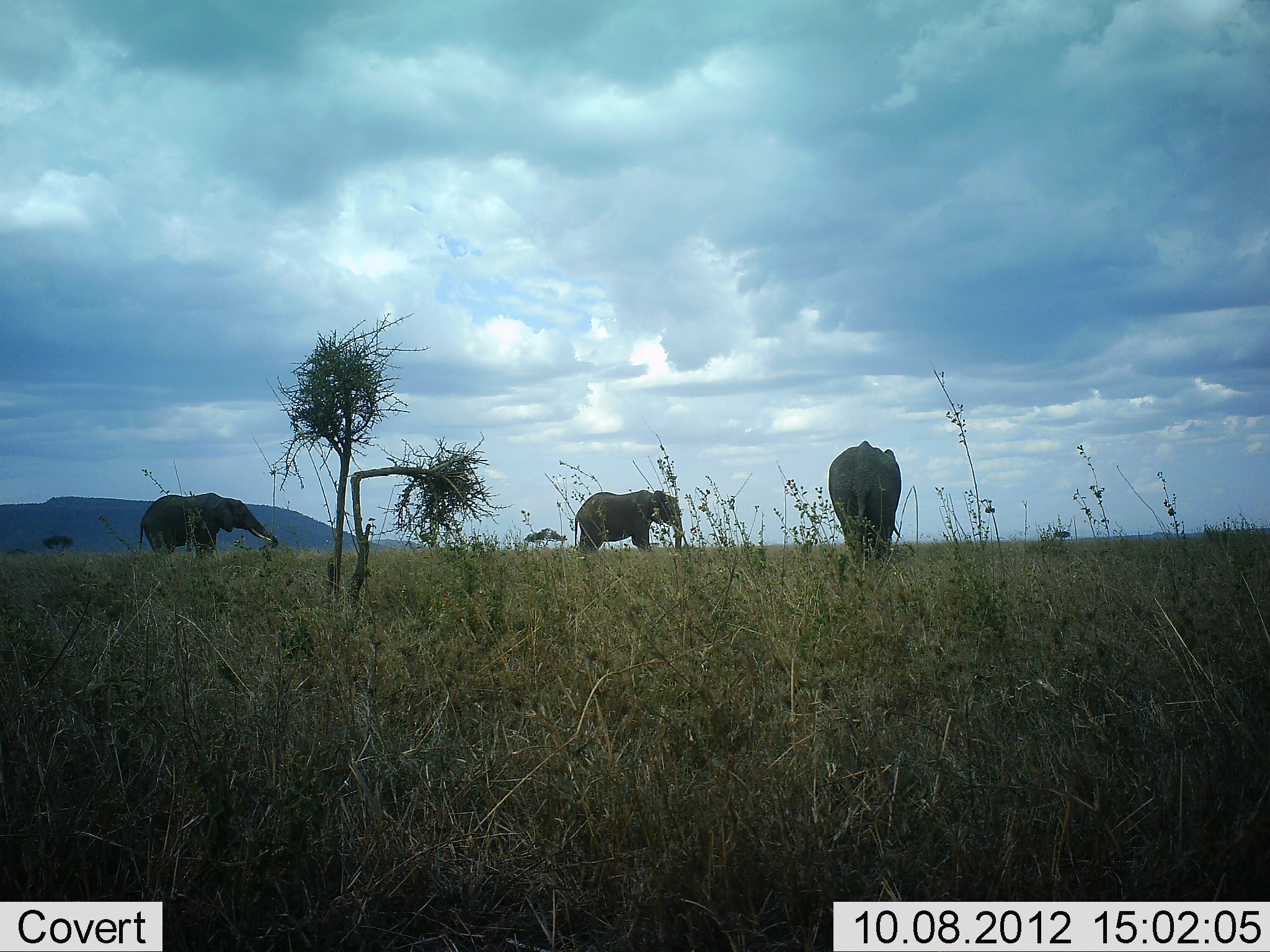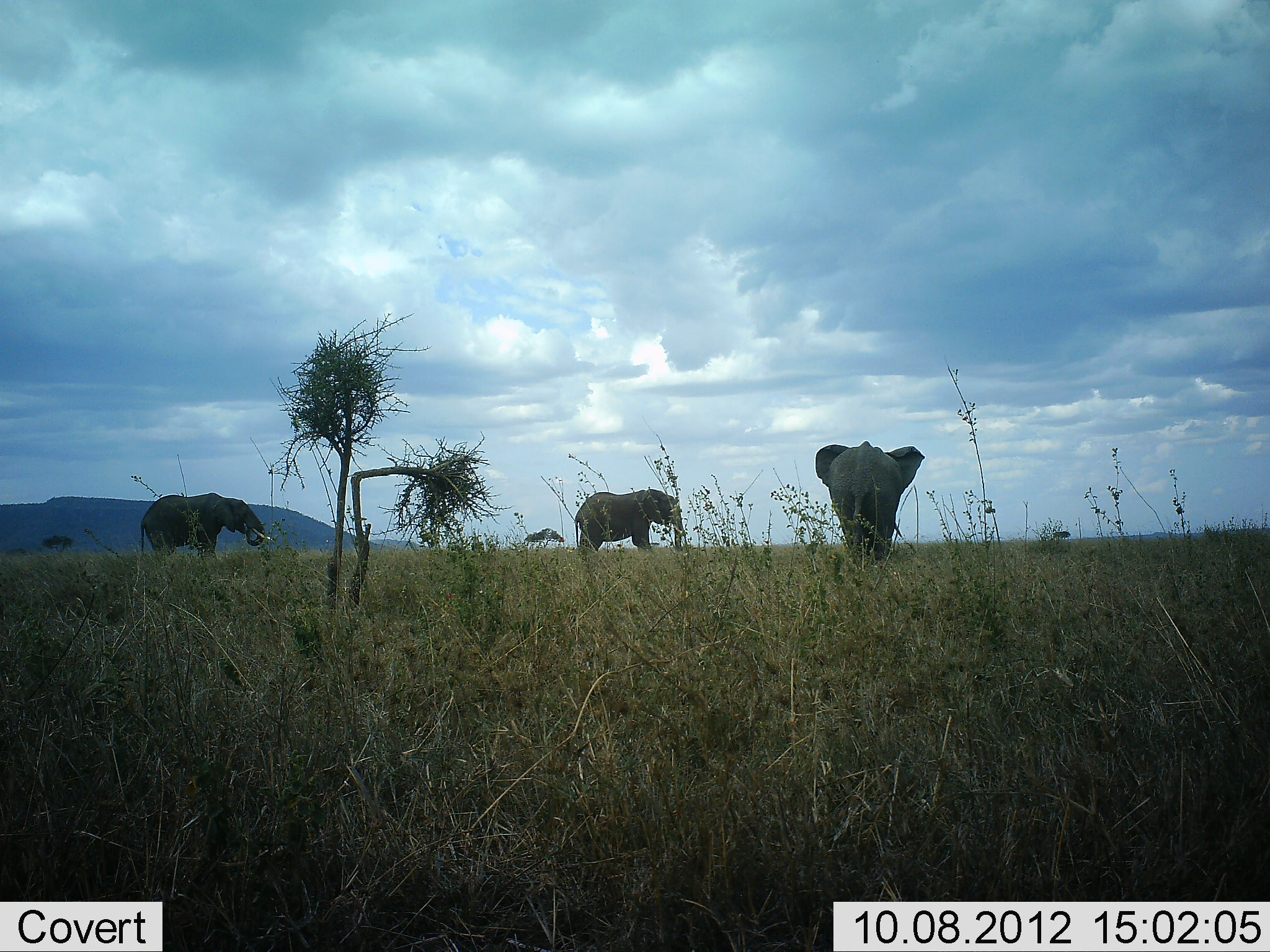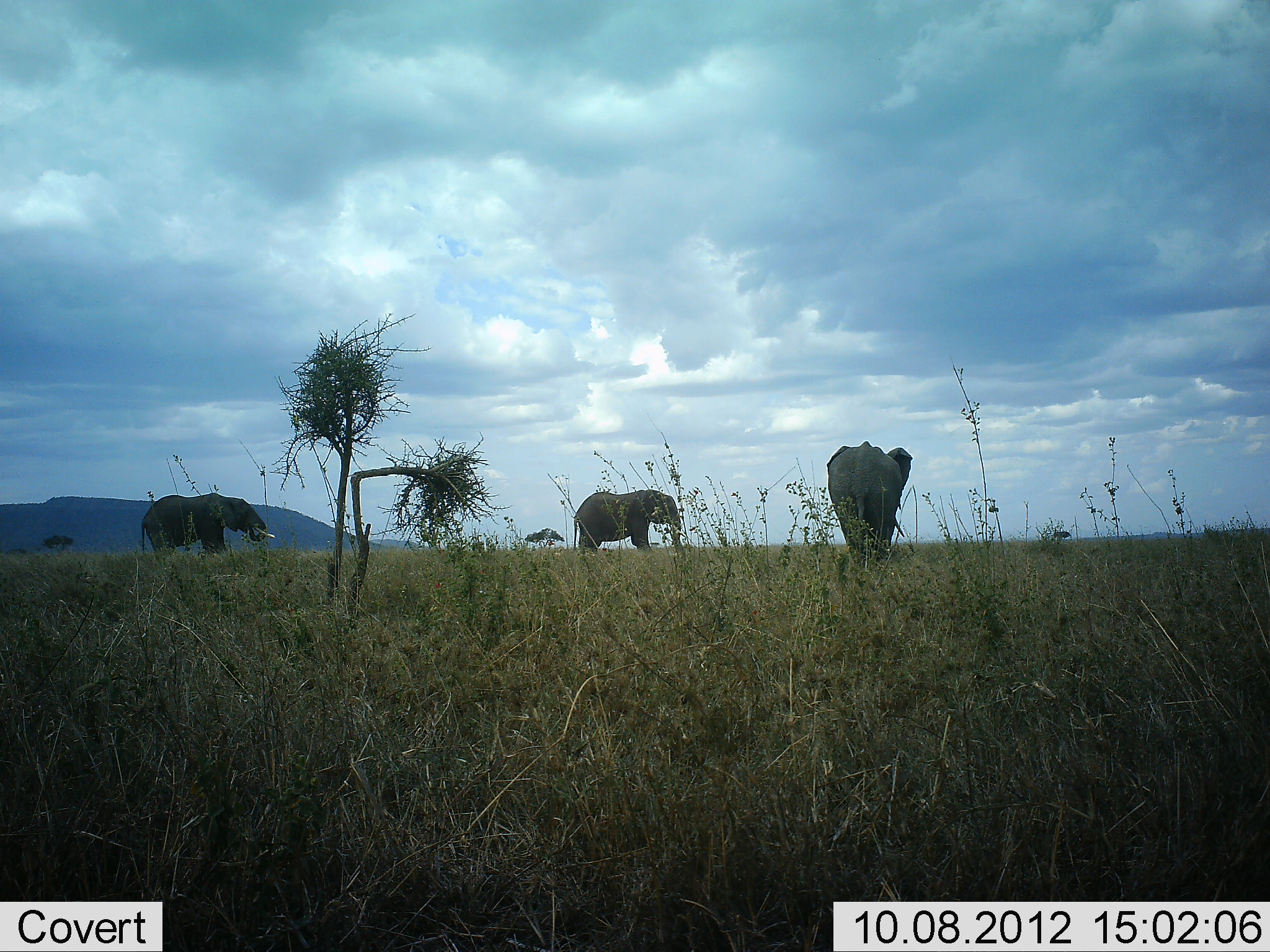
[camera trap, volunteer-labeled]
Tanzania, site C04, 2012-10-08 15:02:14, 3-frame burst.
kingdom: Animalia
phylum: Chordata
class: Mammalia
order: Proboscidea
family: Elephantidae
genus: Loxodonta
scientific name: Loxodonta africana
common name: african bush elephant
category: elephant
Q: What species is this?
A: Elephant (african bush elephant) (Loxodonta africana).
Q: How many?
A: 3.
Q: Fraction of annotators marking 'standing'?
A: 100%.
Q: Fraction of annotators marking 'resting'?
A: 0%.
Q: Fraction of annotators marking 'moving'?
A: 10%.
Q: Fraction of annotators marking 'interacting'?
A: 0%.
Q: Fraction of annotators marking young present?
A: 0%.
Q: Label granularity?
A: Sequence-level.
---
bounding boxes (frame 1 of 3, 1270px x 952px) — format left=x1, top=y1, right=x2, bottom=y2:
animal: left=828, top=440, right=901, bottom=567; left=139, top=492, right=278, bottom=558; left=574, top=490, right=683, bottom=557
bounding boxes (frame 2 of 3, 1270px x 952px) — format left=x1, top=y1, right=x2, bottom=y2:
animal: left=815, top=441, right=925, bottom=563; left=140, top=491, right=273, bottom=562; left=574, top=489, right=684, bottom=554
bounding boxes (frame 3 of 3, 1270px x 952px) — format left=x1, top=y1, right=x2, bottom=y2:
animal: left=825, top=440, right=914, bottom=567; left=140, top=491, right=277, bottom=560; left=572, top=490, right=681, bottom=555